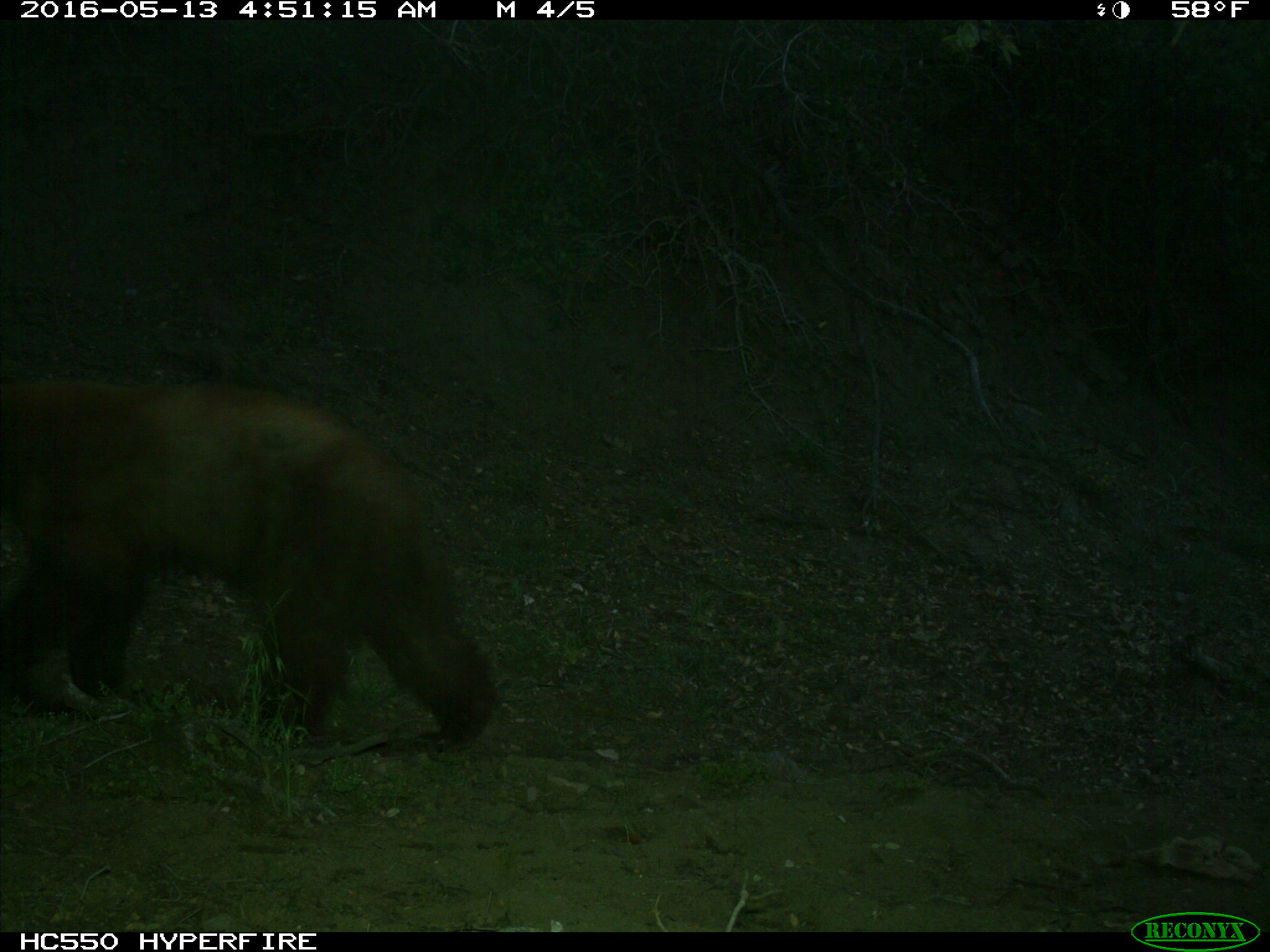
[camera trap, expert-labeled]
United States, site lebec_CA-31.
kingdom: Animalia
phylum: Chordata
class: Mammalia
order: Carnivora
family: Ursidae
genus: Ursus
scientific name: Ursus americanus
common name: american black bear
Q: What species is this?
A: Ursus americanus (american black bear).